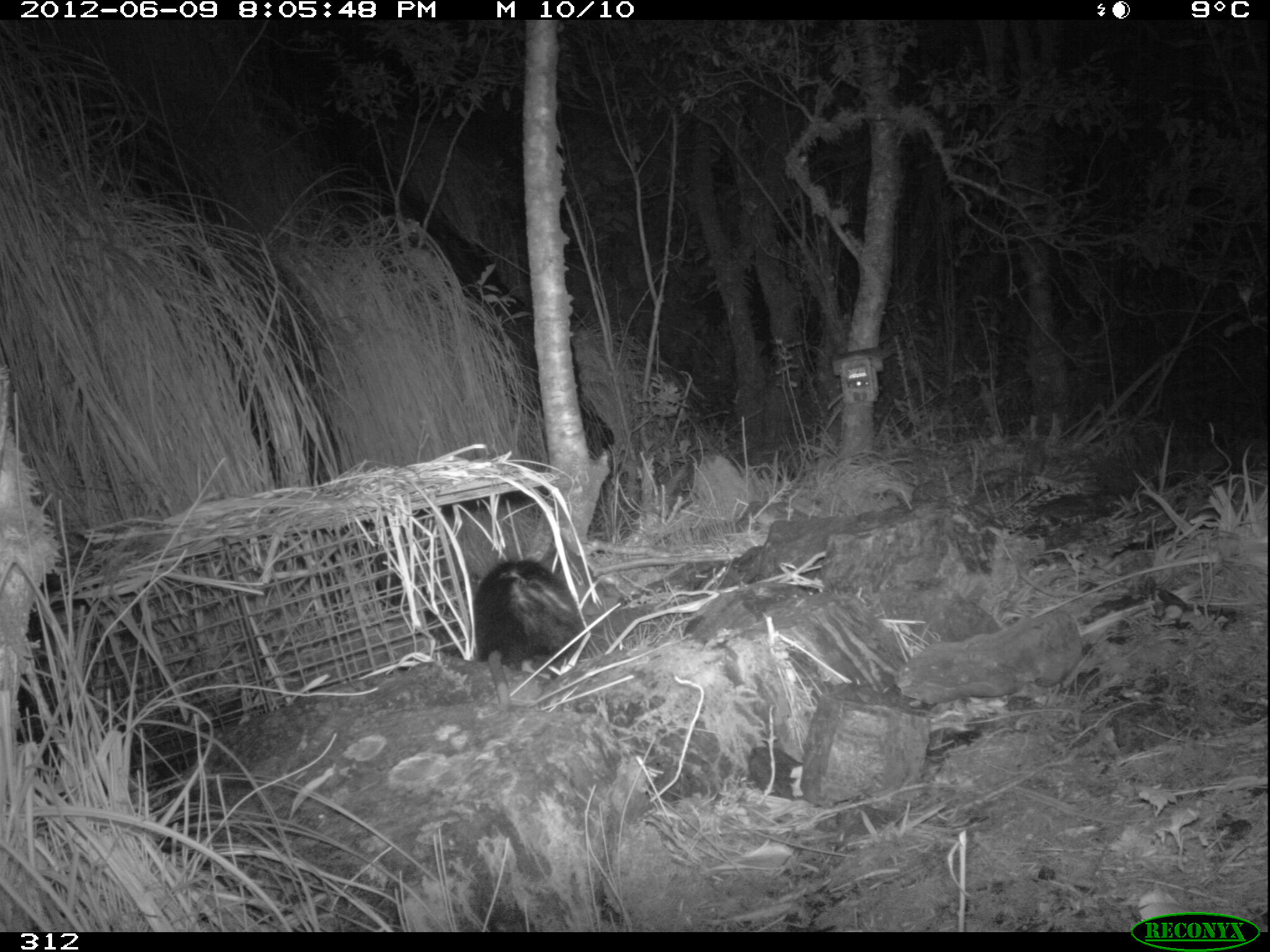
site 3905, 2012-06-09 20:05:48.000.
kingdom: Animalia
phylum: Chordata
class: Mammalia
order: Didelphimorphia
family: Didelphidae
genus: Didelphis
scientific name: Didelphis pernigra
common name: andean white-eared opossum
Didelphis pernigra (andean white-eared opossum).